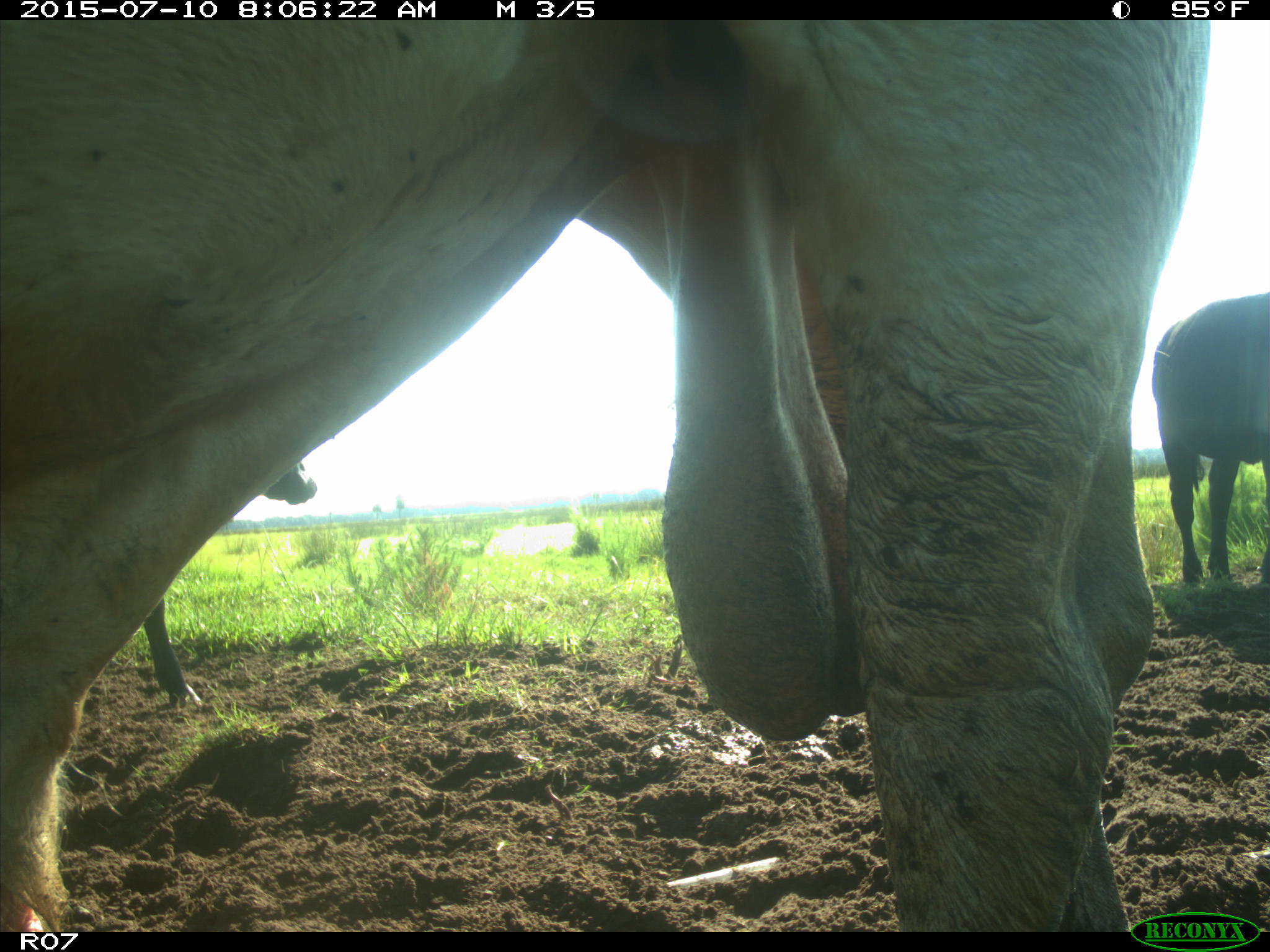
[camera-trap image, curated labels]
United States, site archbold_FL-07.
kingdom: Animalia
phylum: Chordata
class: Mammalia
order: Artiodactyla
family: Bovidae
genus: Bos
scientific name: Bos taurus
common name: domestic cow